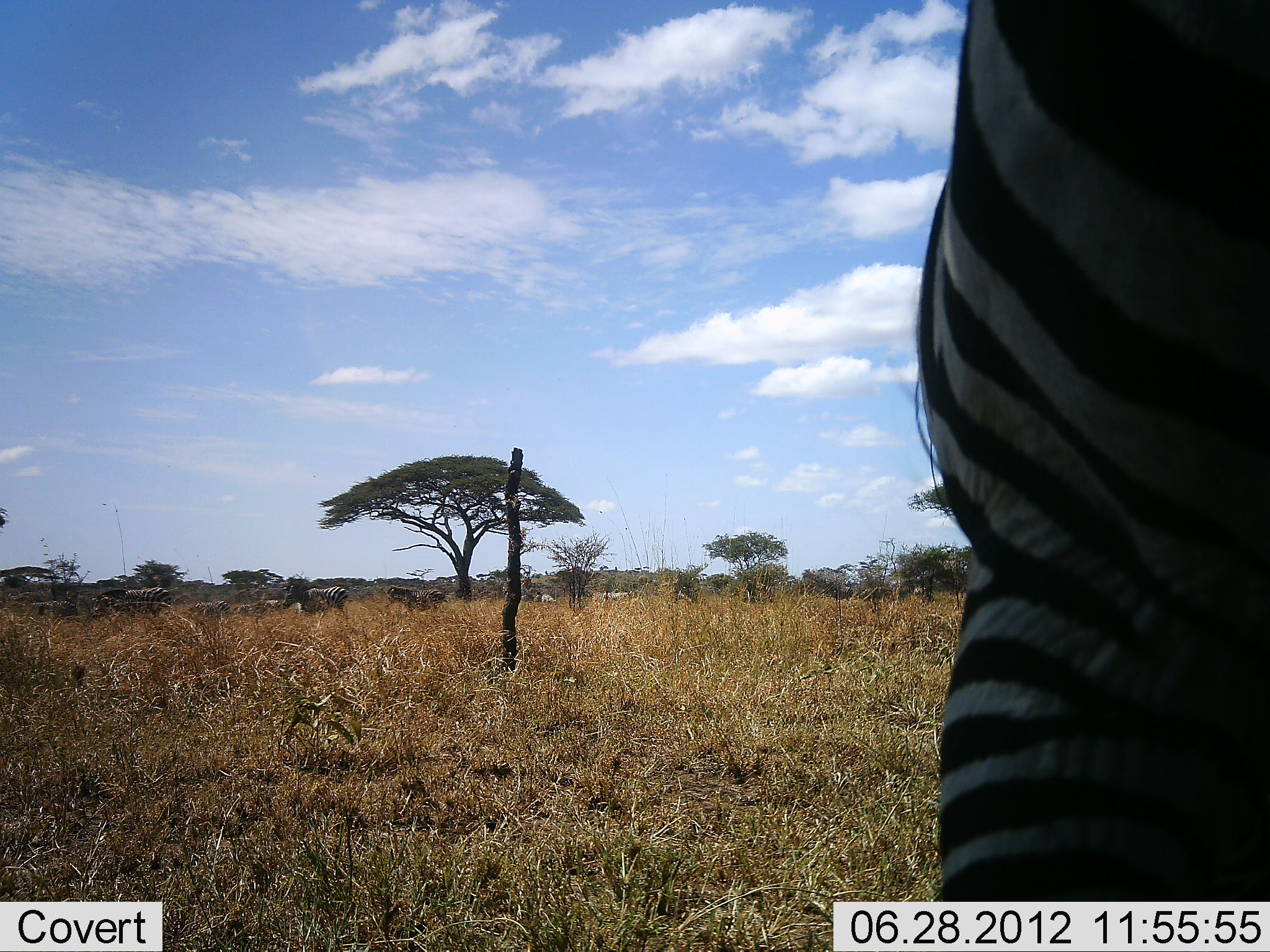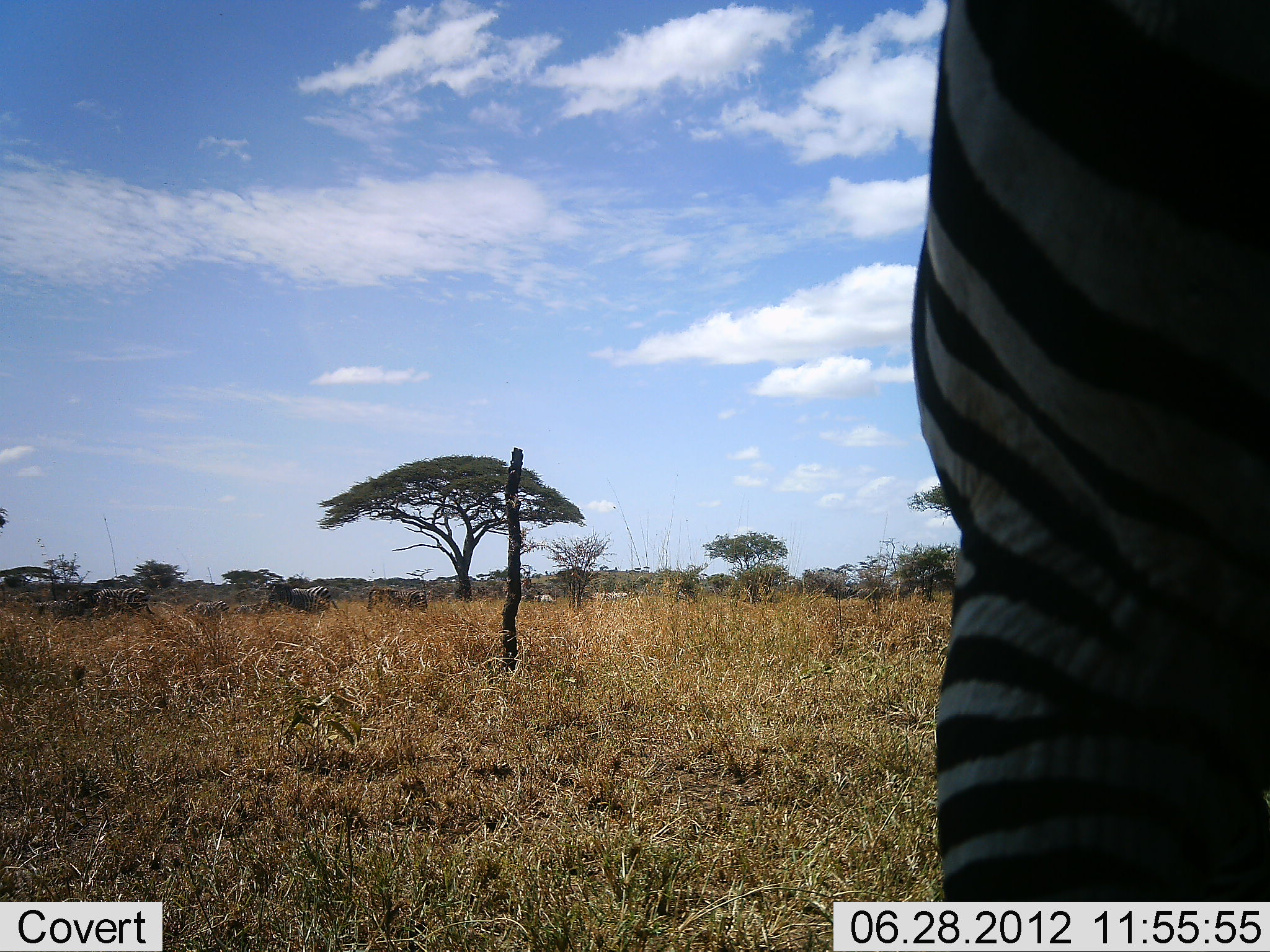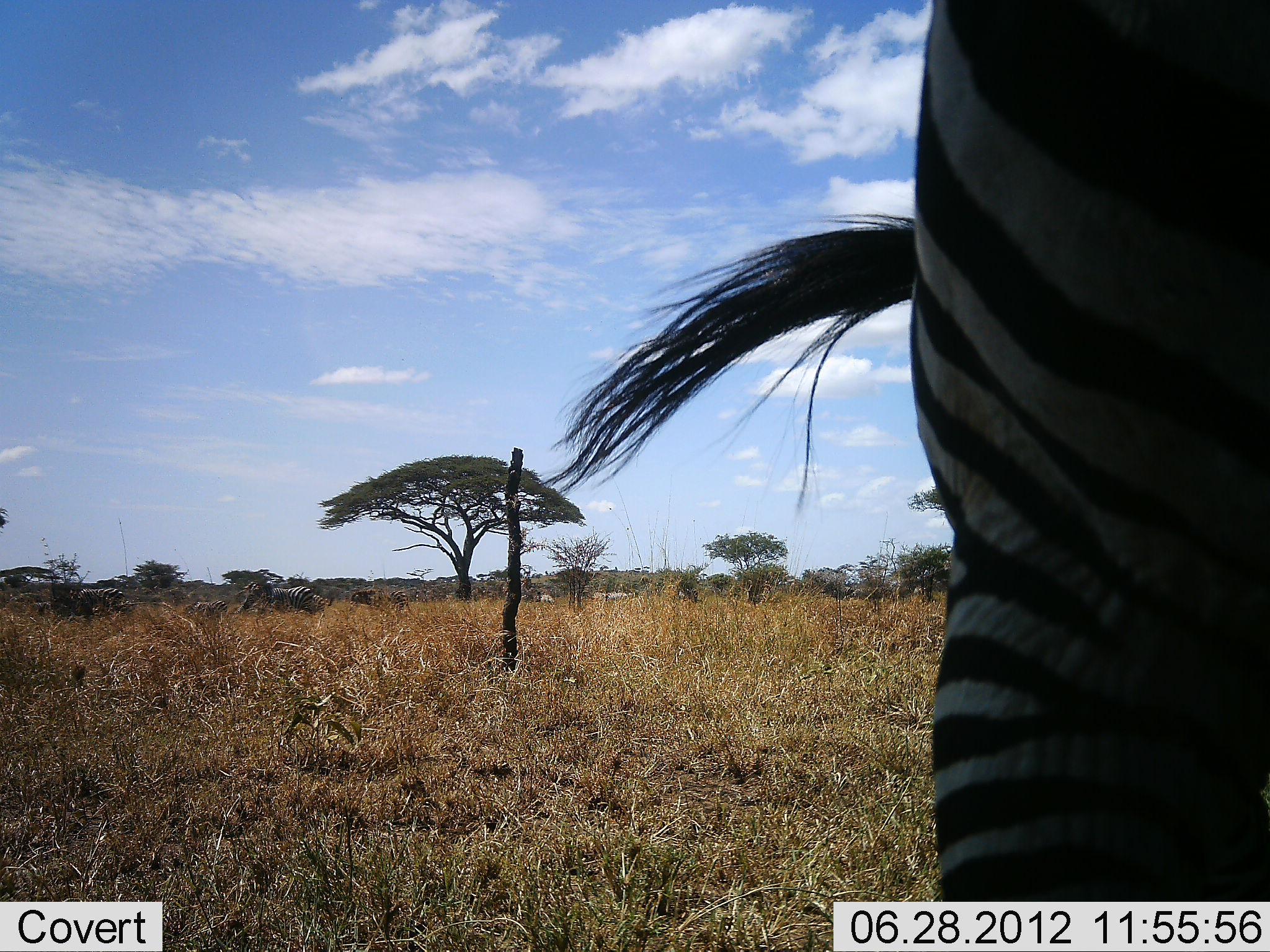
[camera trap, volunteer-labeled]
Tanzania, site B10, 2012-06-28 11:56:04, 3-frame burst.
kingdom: Animalia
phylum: Chordata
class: Mammalia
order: Perissodactyla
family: Equidae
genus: Equus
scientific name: Equus quagga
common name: plains zebra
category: zebra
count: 5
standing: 69%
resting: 0%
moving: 92%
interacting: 0%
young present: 0%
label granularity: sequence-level